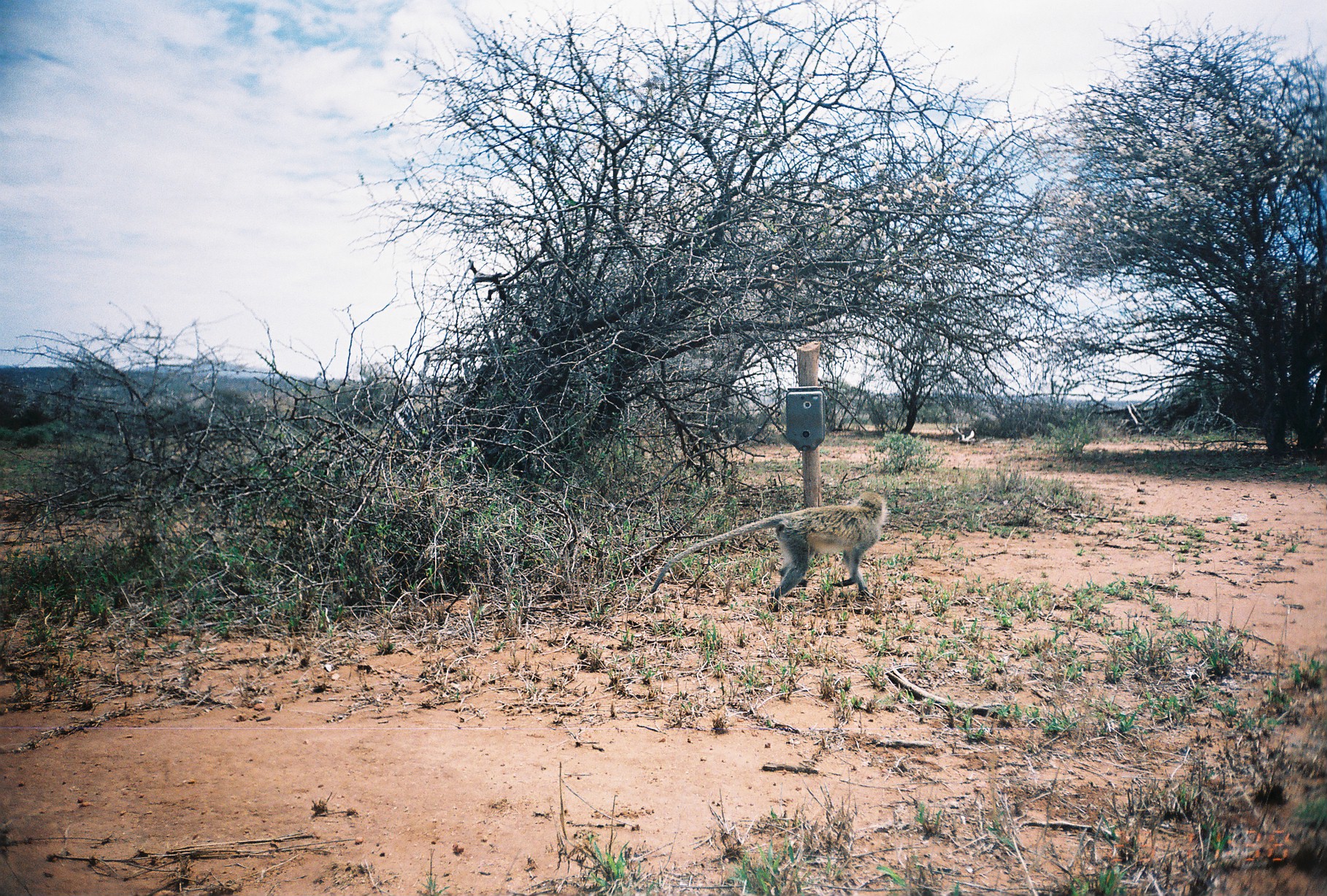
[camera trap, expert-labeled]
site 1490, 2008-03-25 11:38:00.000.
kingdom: Animalia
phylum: Chordata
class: Mammalia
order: Primates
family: Cercopithecidae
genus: Chlorocebus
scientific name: Chlorocebus pygerythrus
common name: vervet monkey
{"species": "Chlorocebus pygerythrus (vervet monkey)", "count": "1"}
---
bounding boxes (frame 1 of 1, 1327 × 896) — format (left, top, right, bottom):
chlorocebus pygerythrus: (649, 492, 888, 612)